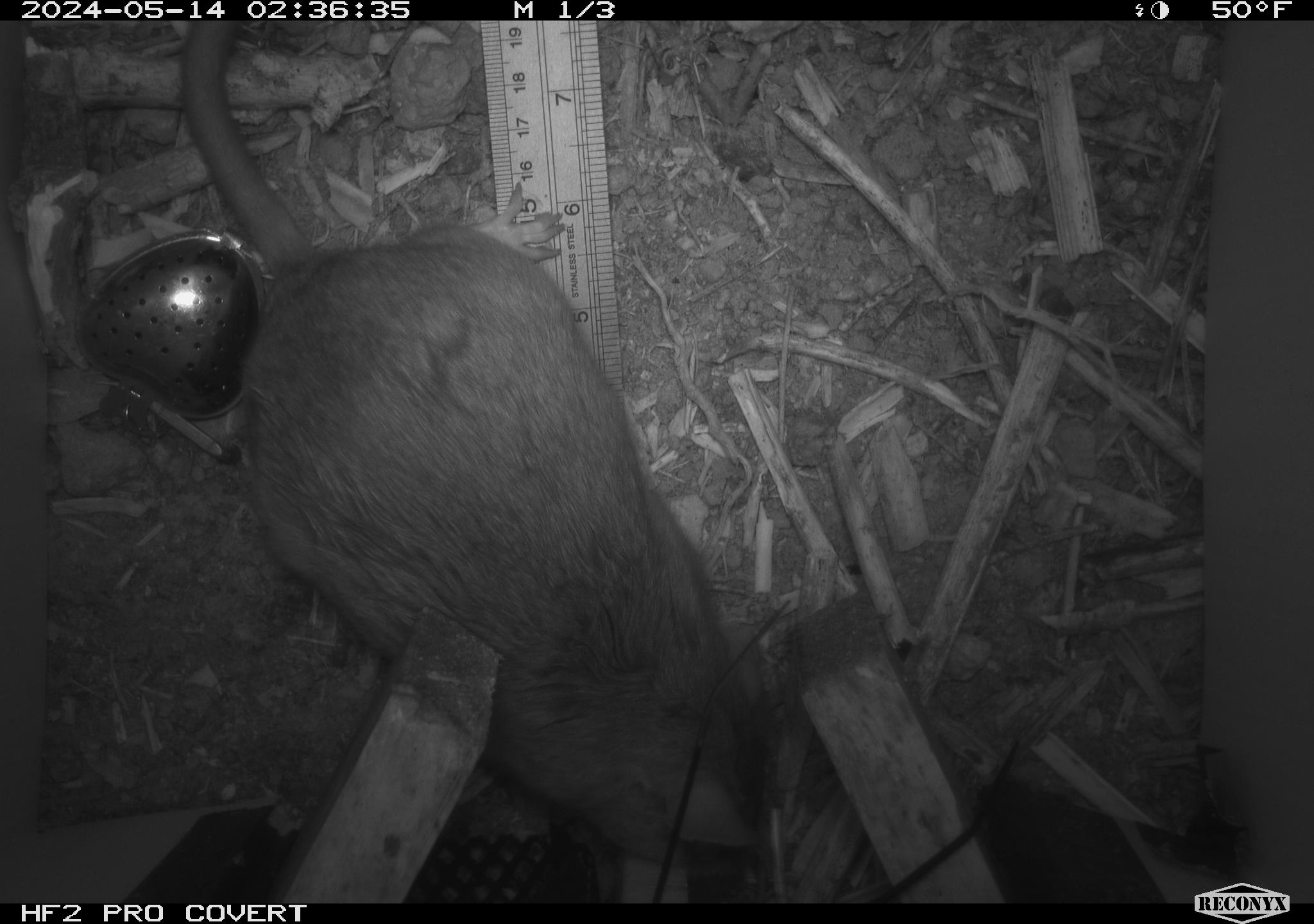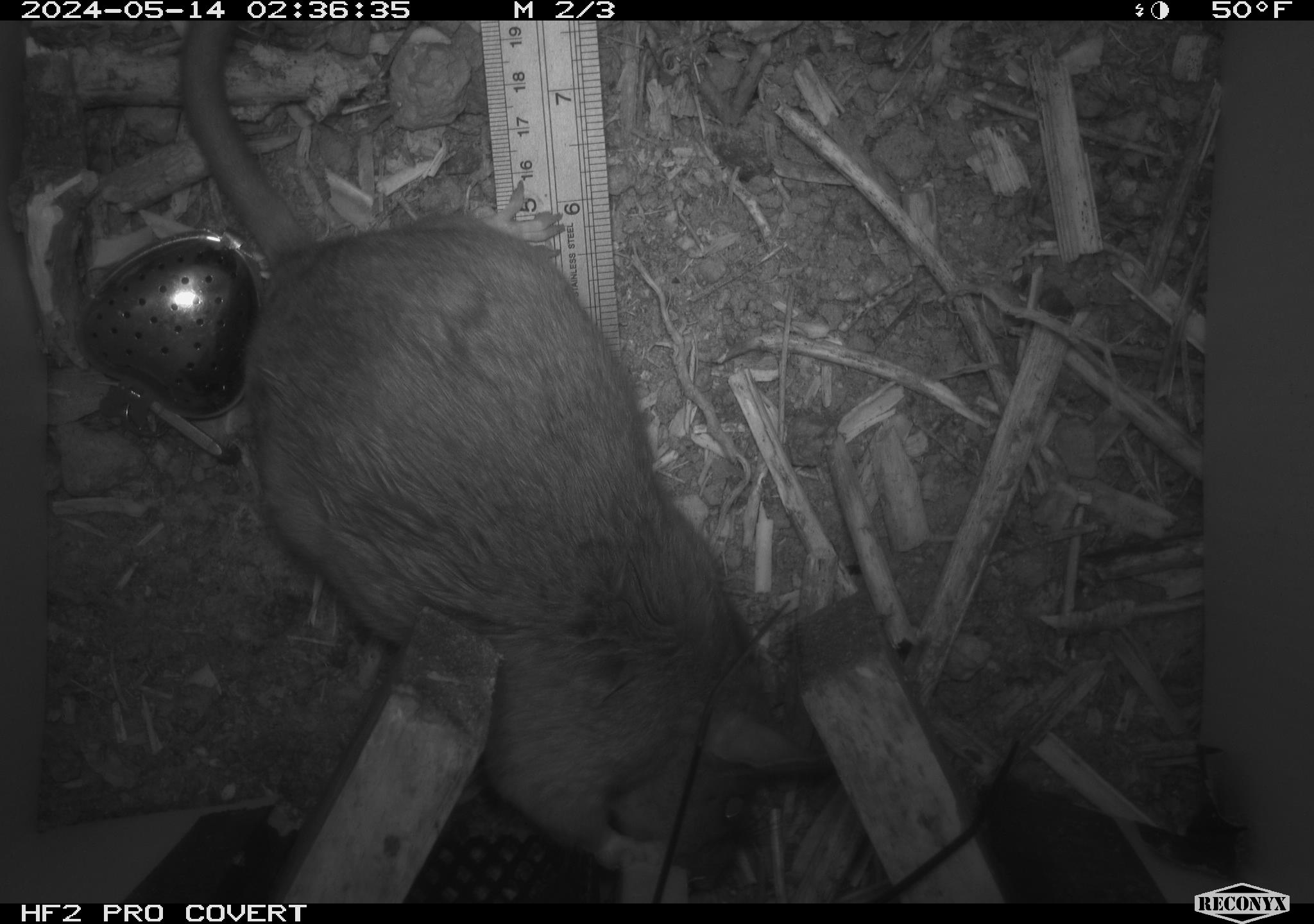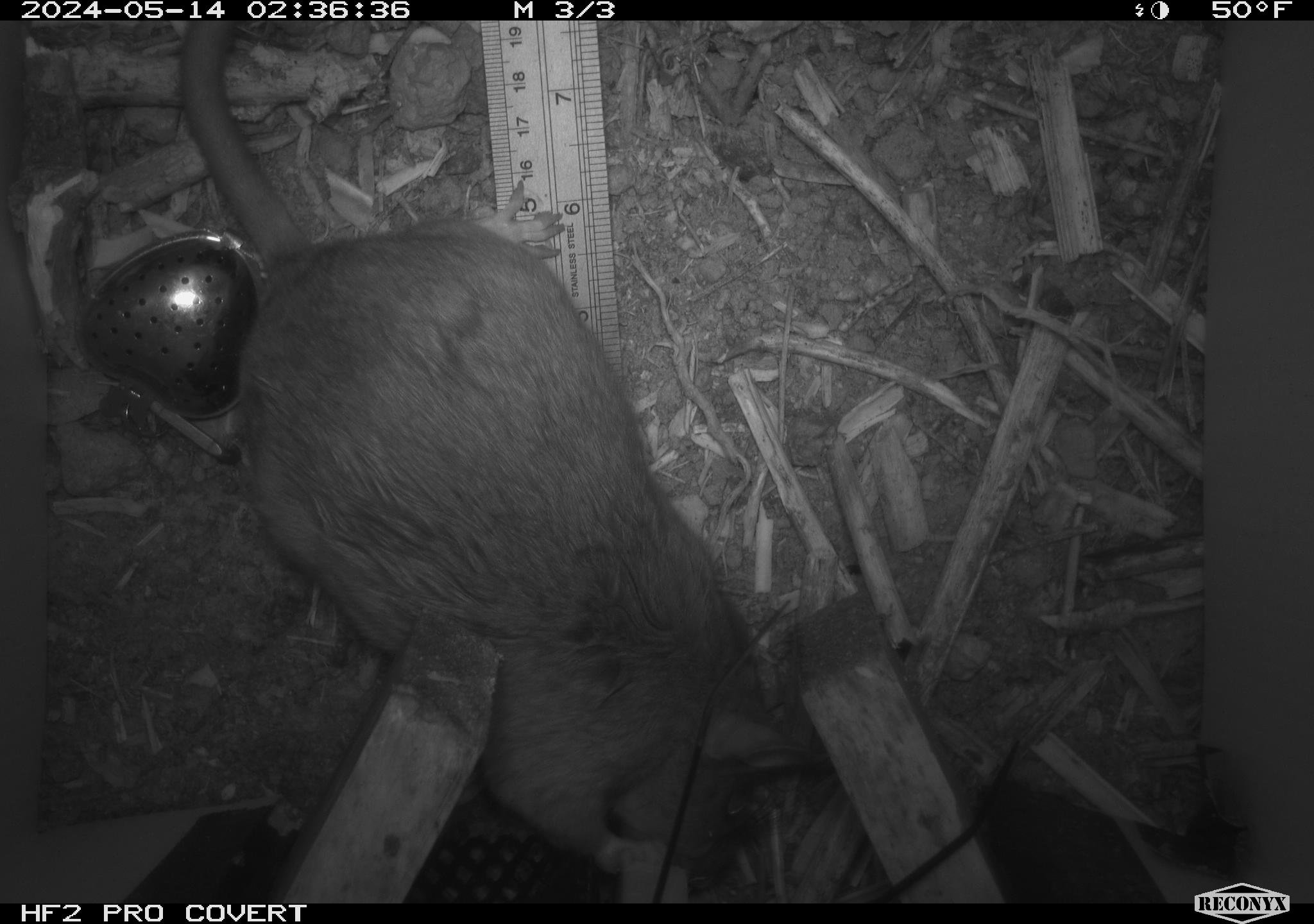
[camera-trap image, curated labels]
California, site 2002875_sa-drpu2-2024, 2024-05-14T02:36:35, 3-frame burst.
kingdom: Animalia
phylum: Chordata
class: Mammalia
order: Rodentia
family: Cricetidae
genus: Neotoma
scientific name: Neotoma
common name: pack rat or woodrat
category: neotoma species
Neotoma species (pack rat or woodrat) (Neotoma).